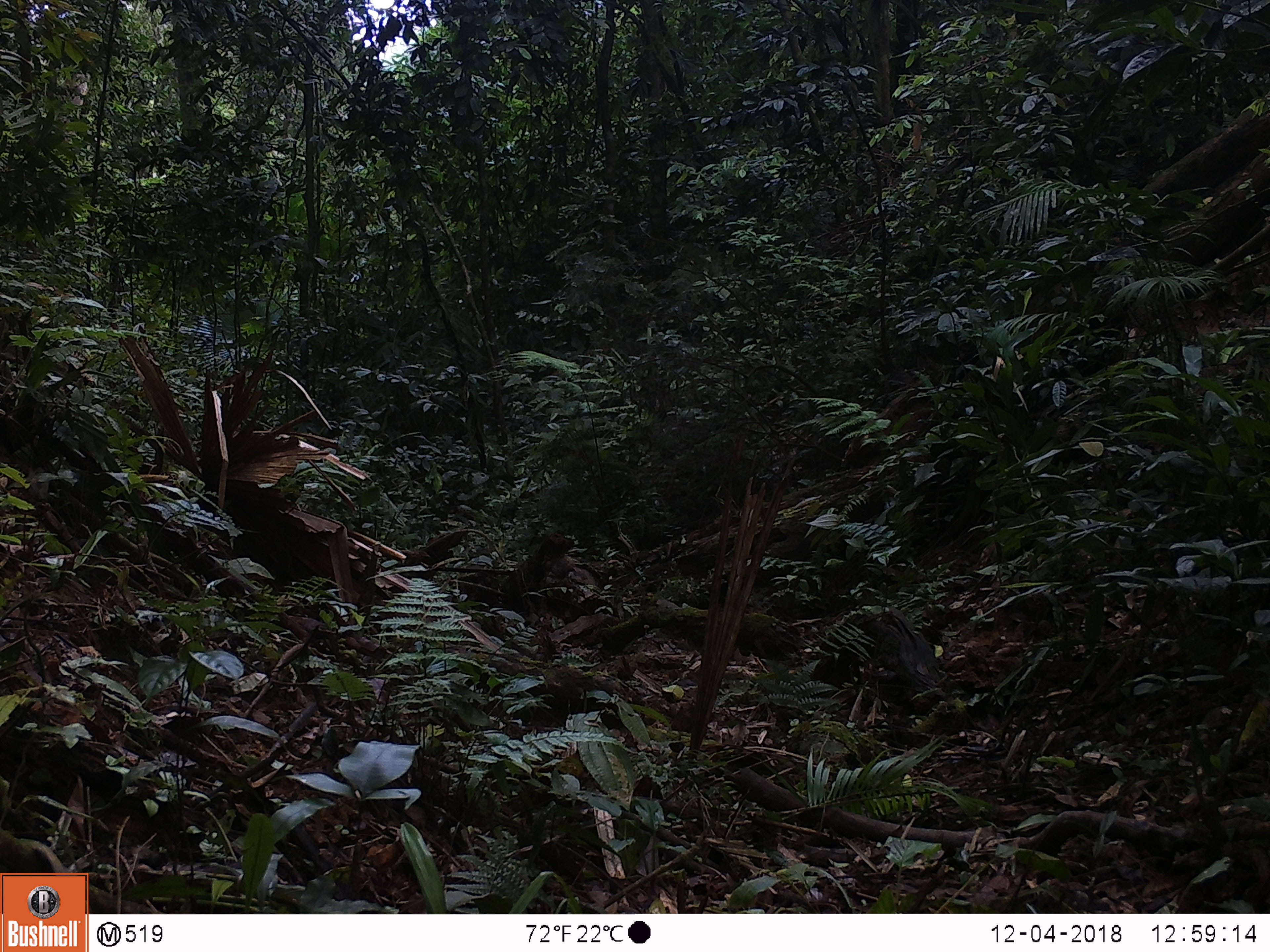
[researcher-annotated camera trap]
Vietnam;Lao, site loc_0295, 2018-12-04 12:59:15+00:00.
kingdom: Animalia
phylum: Chordata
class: Mammalia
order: Primates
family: Cercopithecidae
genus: Macaca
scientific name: Macaca arctoides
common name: stump-tailed macaque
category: stump tailed macaque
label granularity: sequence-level